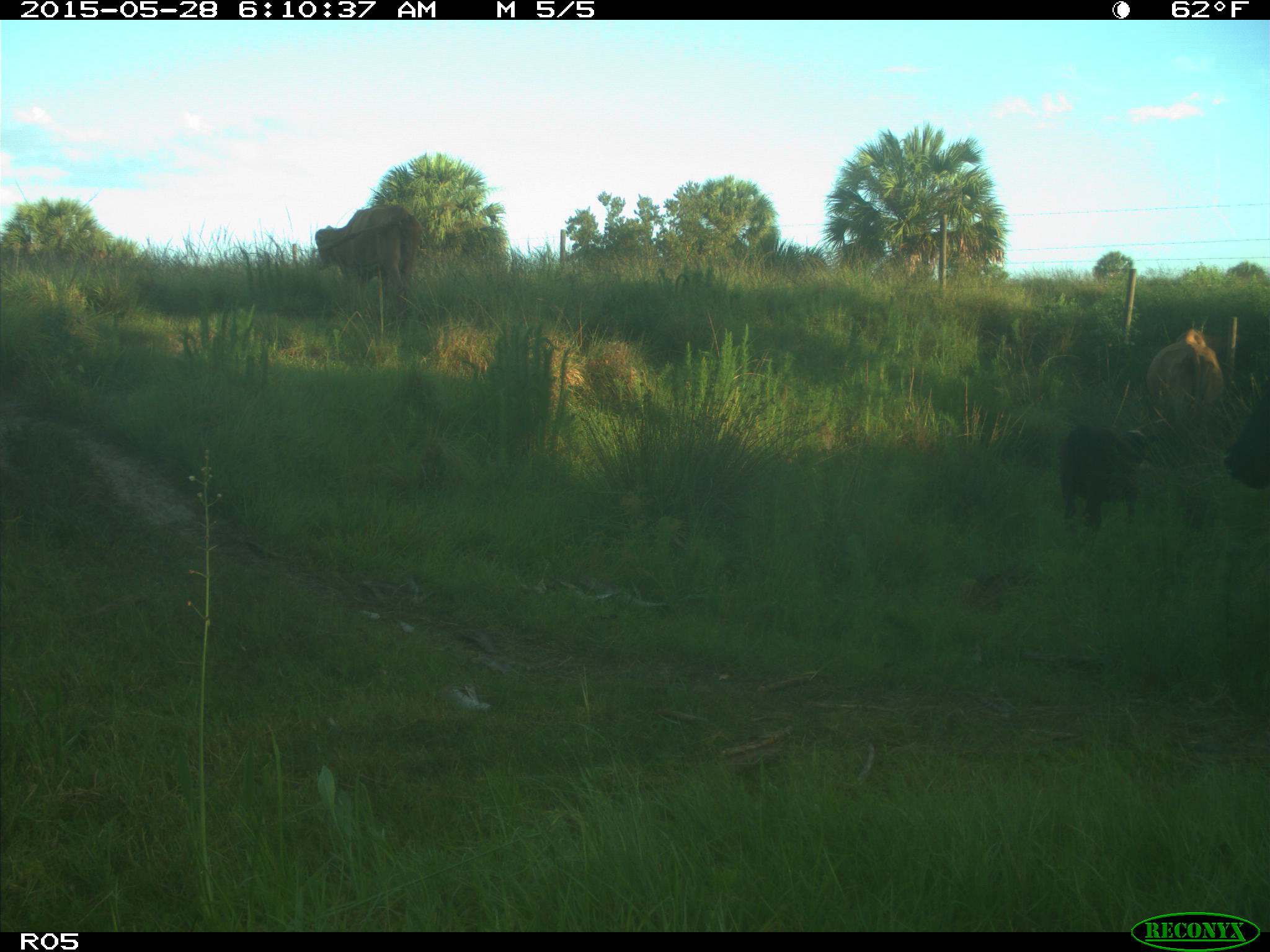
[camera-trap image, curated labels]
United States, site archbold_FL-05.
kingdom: Animalia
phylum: Chordata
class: Mammalia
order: Artiodactyla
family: Bovidae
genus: Bos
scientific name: Bos taurus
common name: domestic cow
Bos taurus (domestic cow).